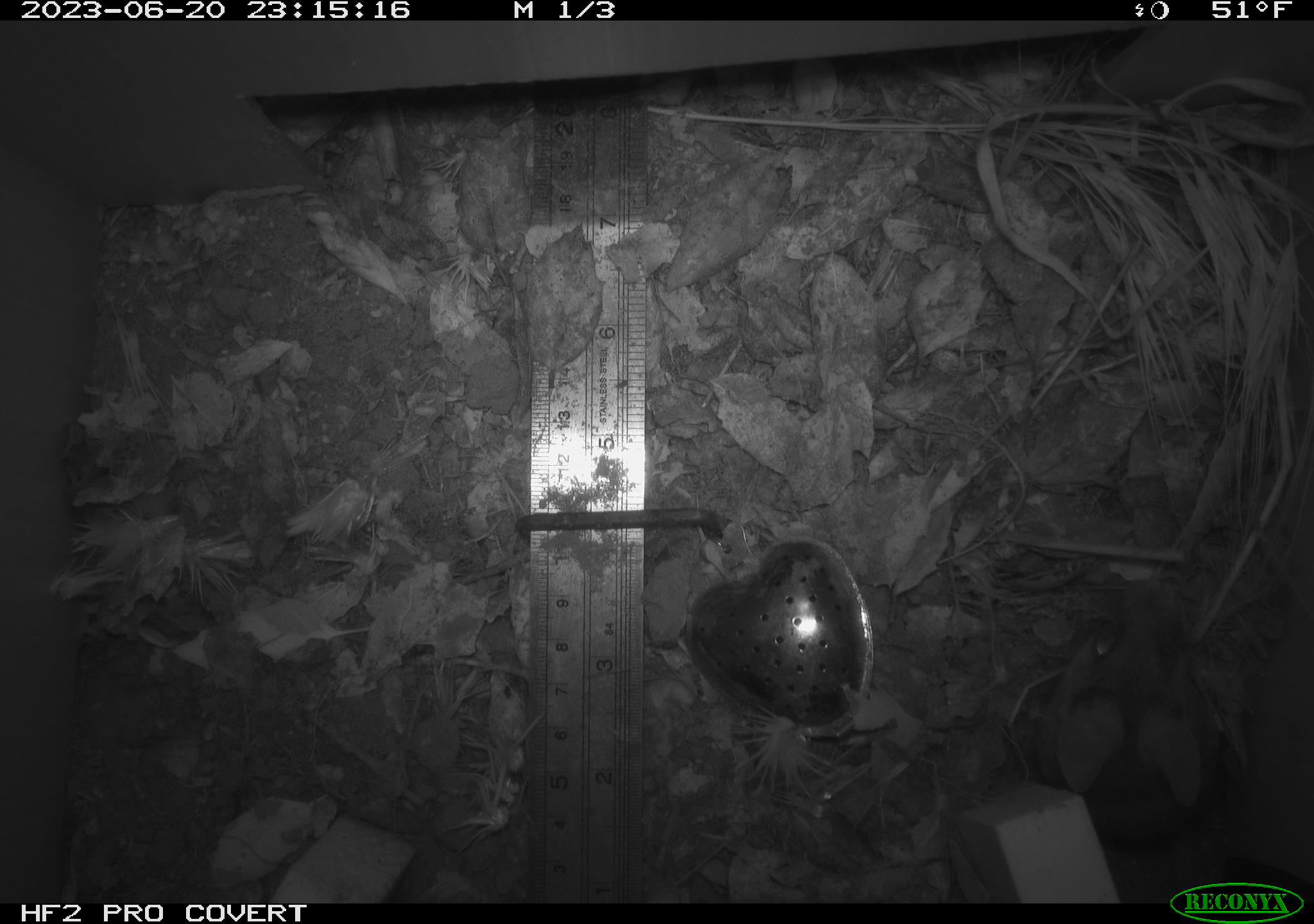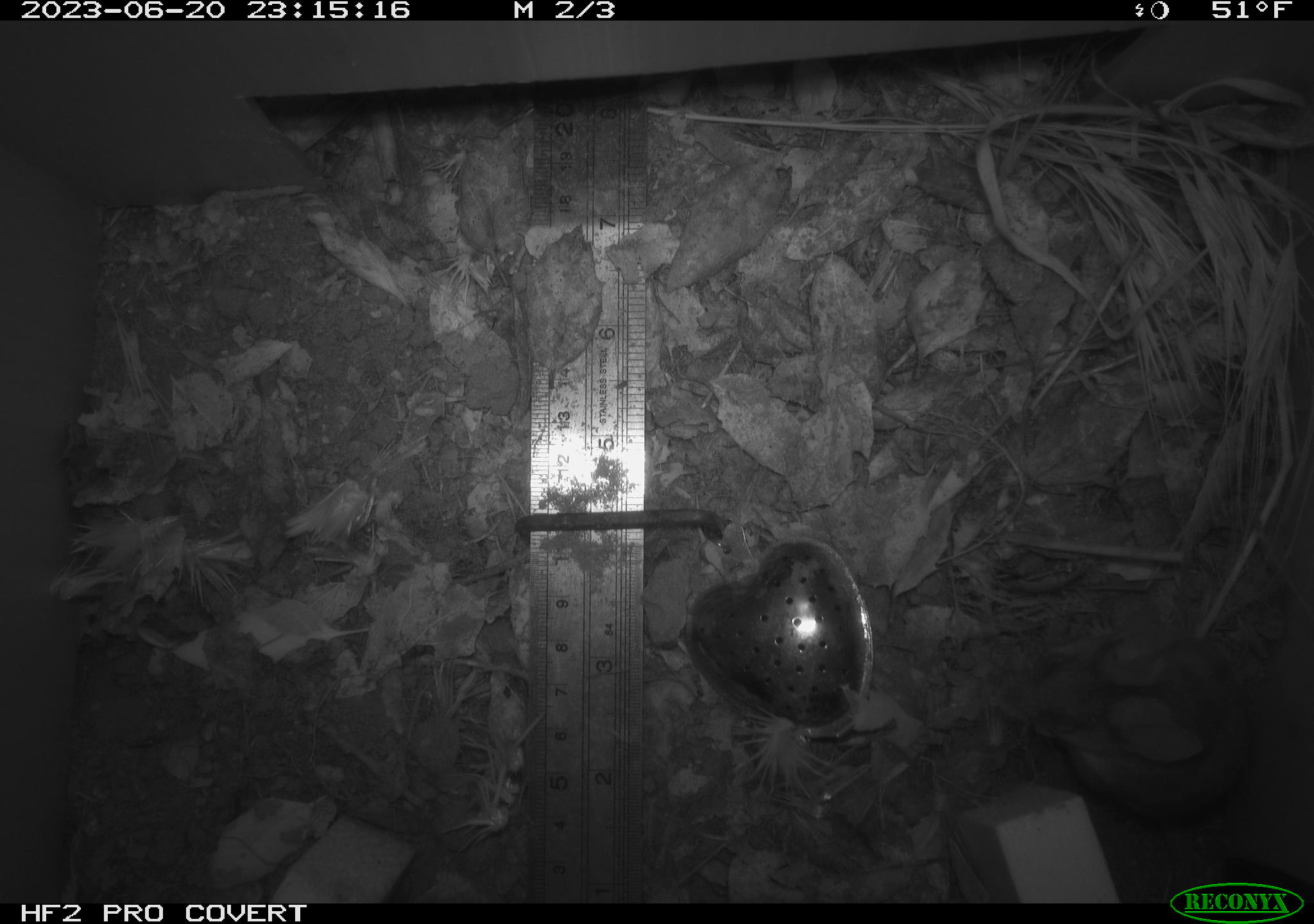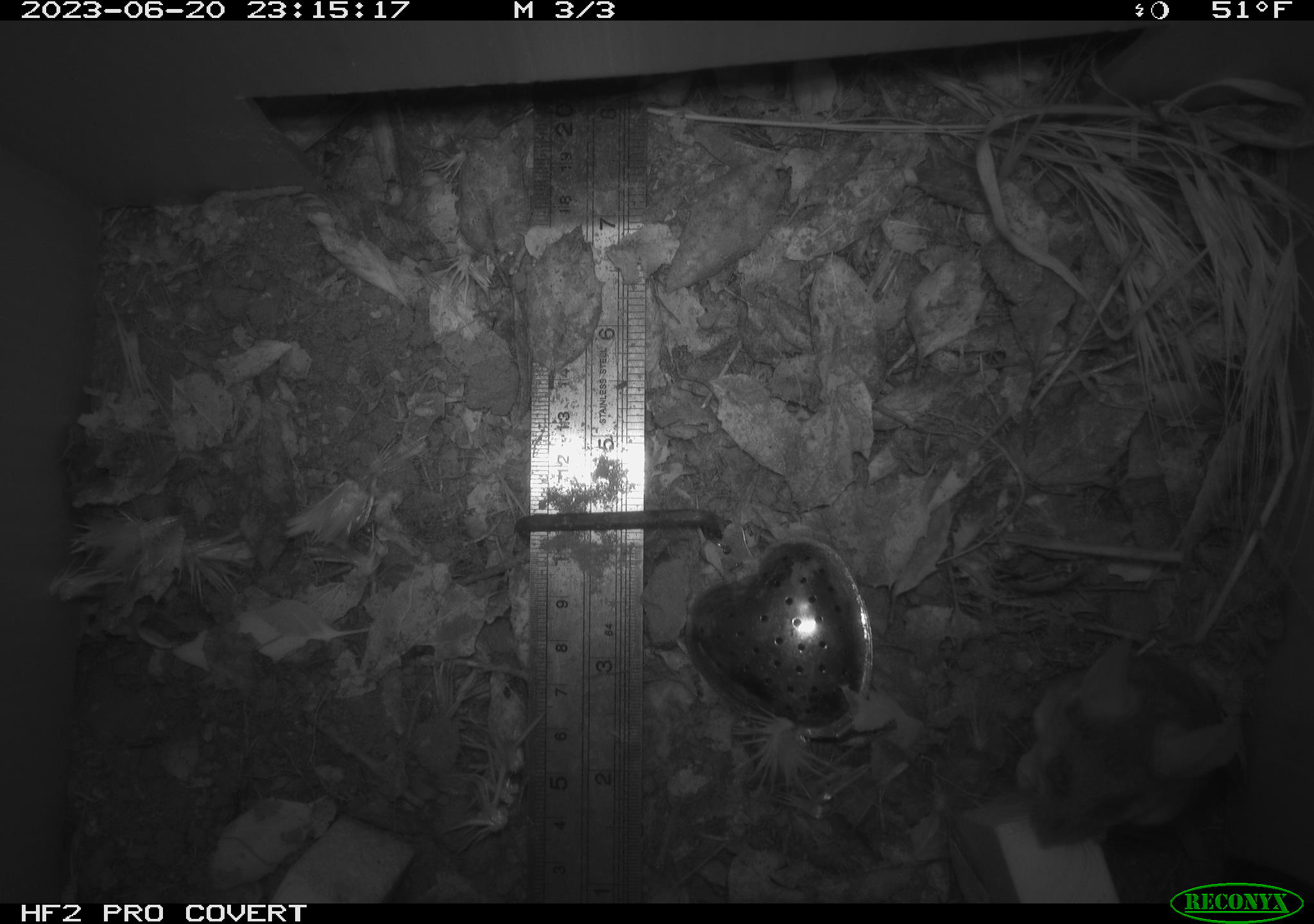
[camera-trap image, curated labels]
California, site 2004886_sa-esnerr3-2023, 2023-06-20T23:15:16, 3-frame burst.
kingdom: Animalia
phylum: Chordata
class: Mammalia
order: Rodentia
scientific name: Rodentia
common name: mouse species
Mouse species (Rodentia).